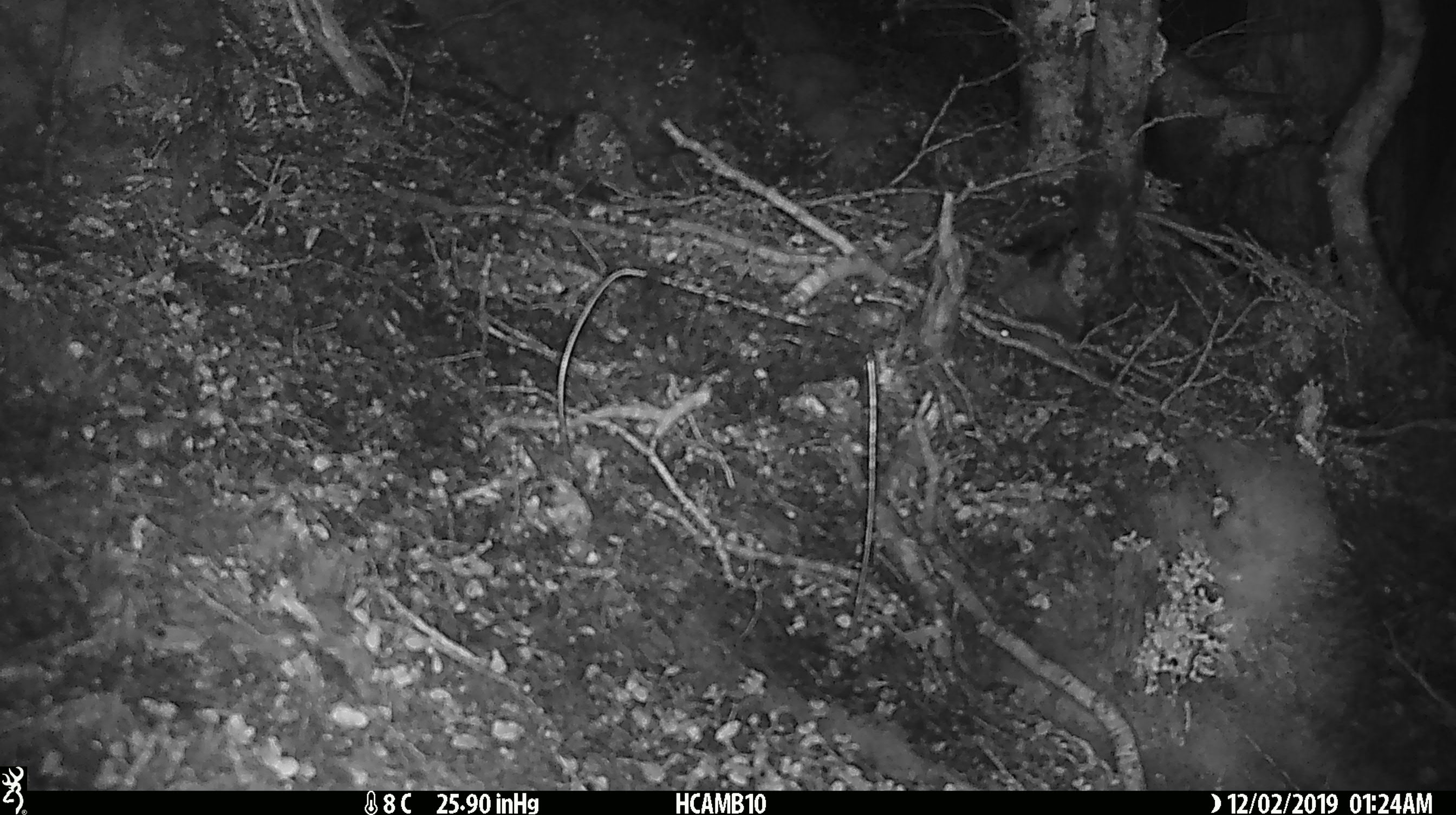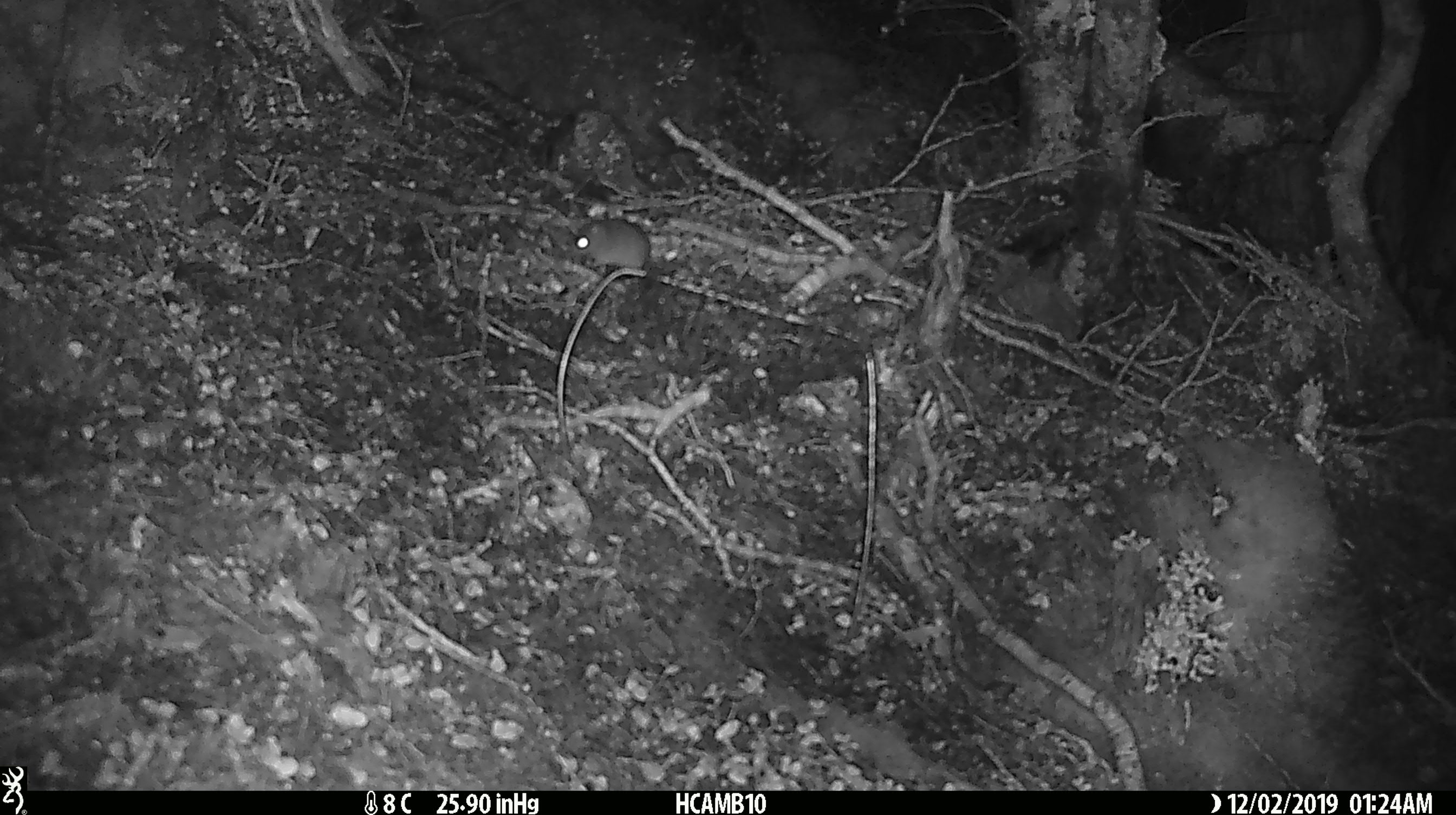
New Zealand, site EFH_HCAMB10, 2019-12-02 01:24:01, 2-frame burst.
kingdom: Animalia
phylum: Chordata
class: Mammalia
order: Rodentia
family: Muridae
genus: Mus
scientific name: Mus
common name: mouse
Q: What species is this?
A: Mouse (Mus).